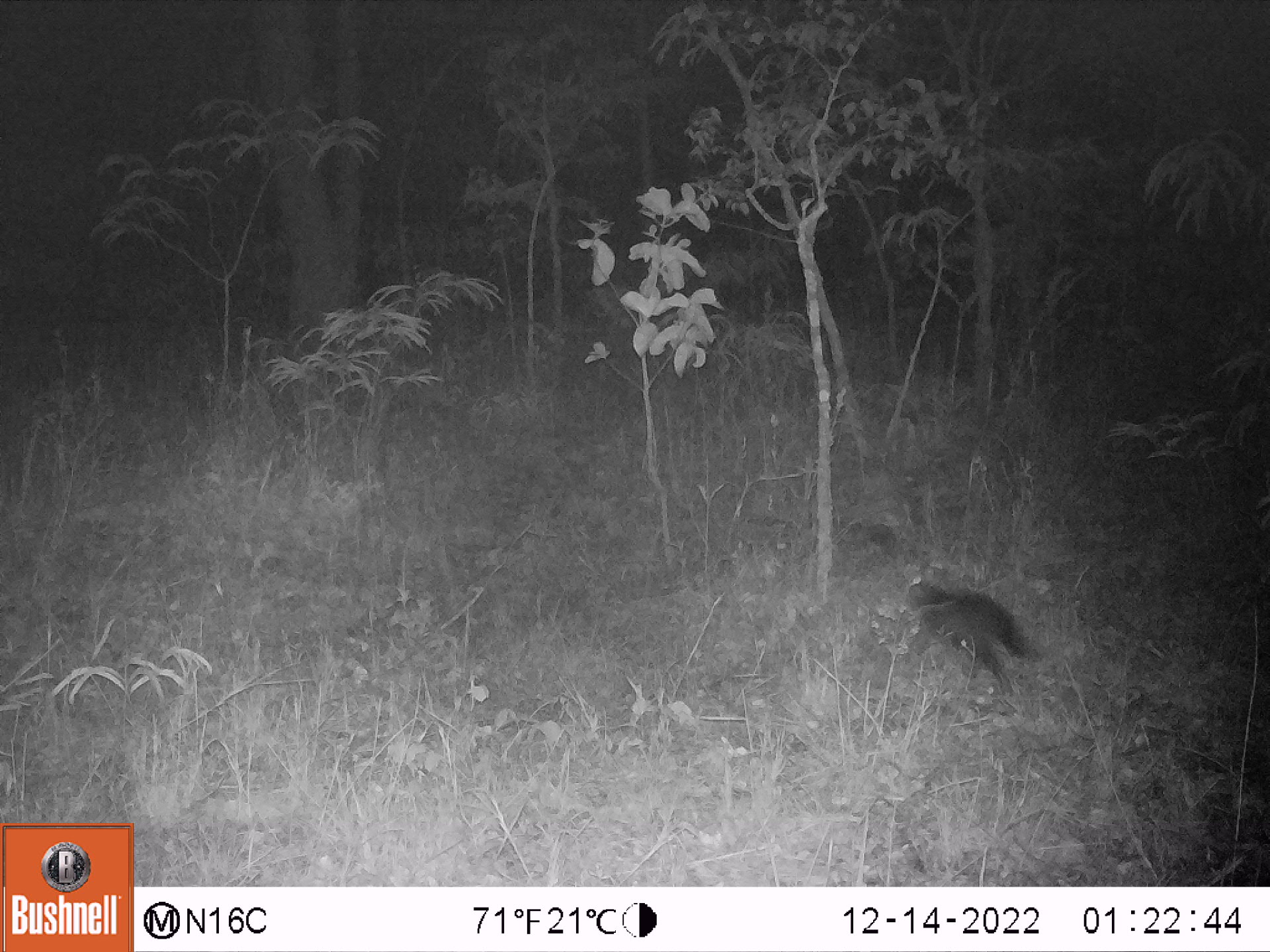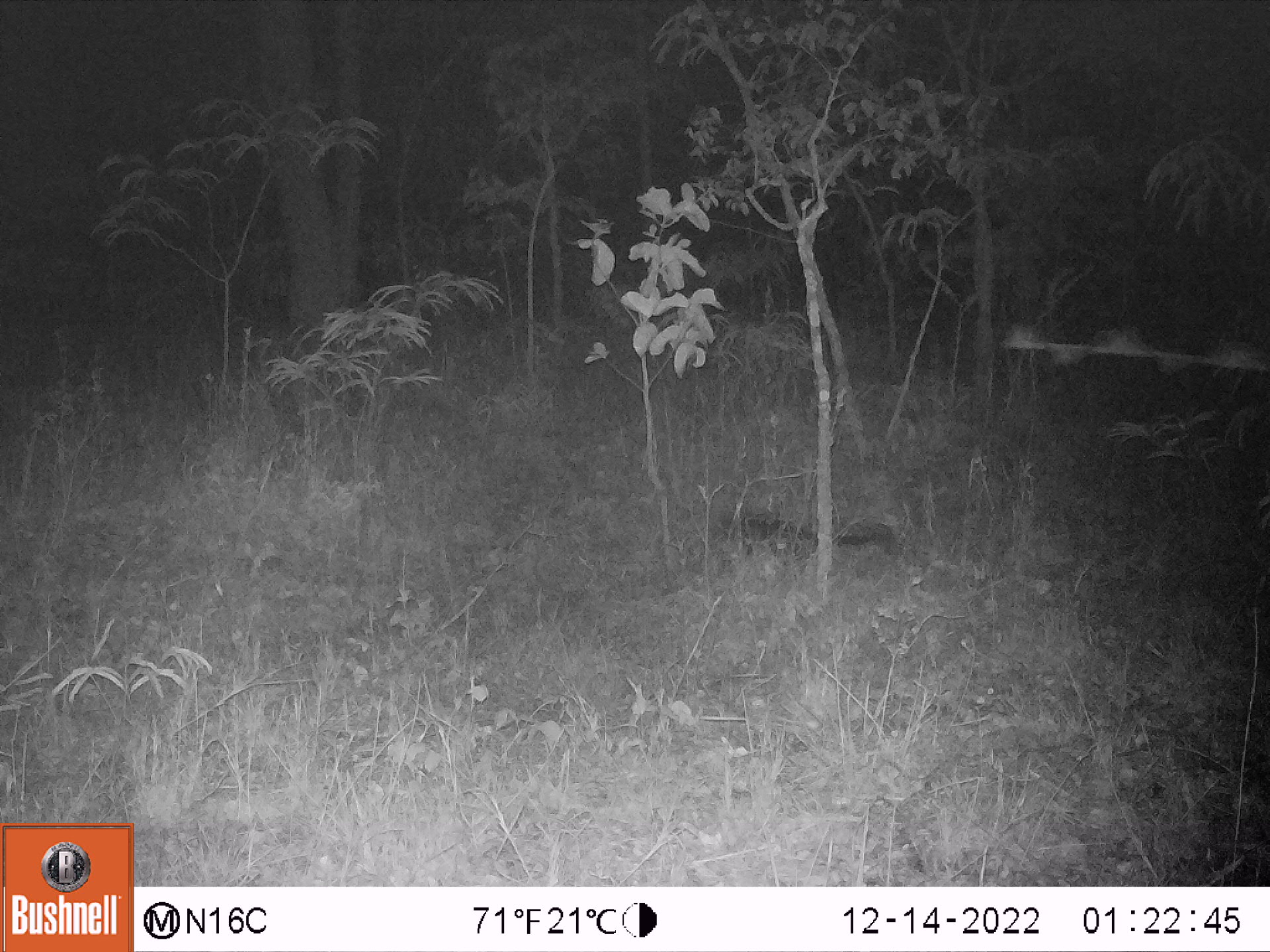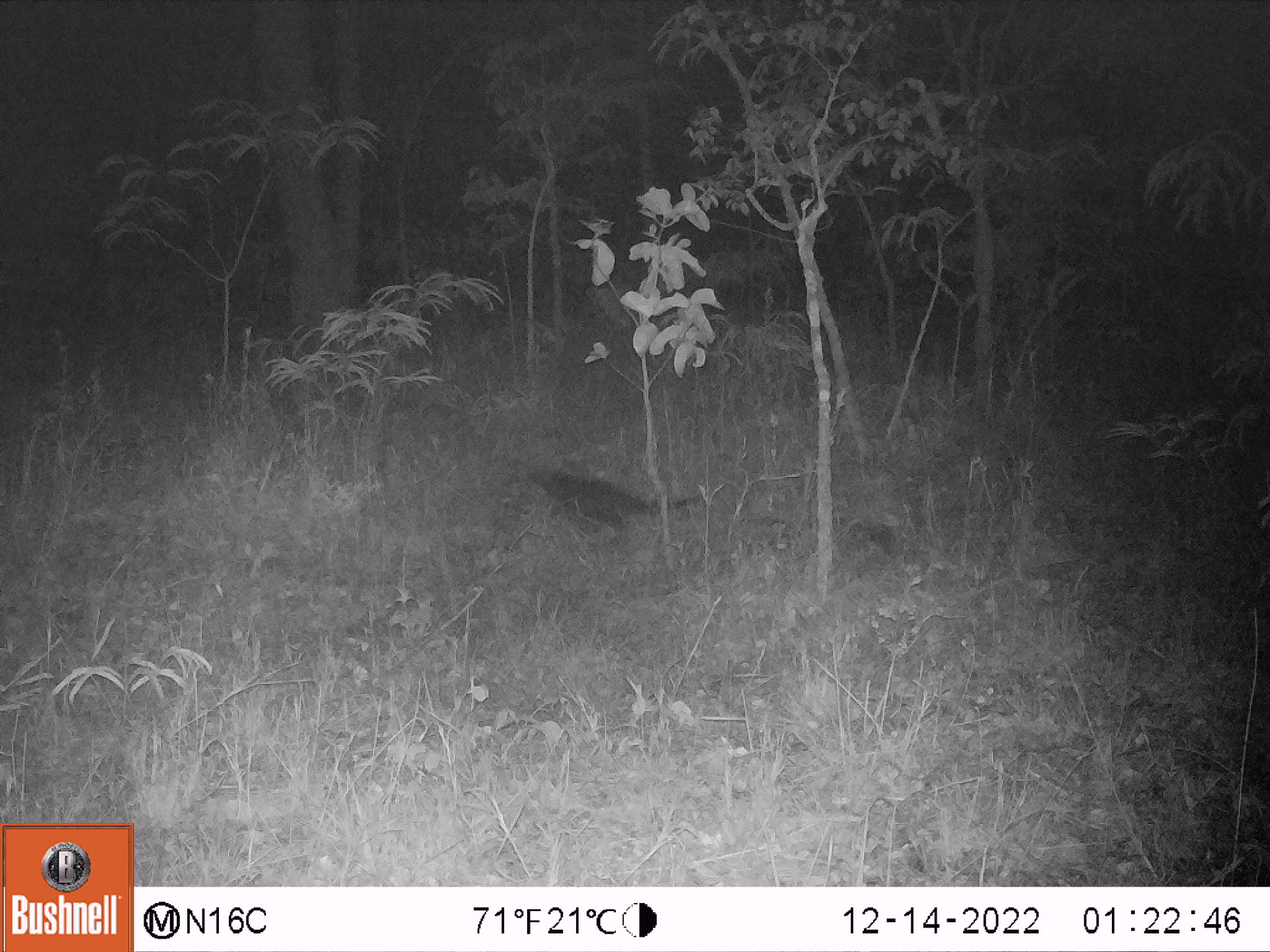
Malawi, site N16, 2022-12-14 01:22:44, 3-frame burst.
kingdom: Animalia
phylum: Chordata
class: Mammalia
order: Carnivora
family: Herpestidae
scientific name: Herpestidae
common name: mongoose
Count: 1.